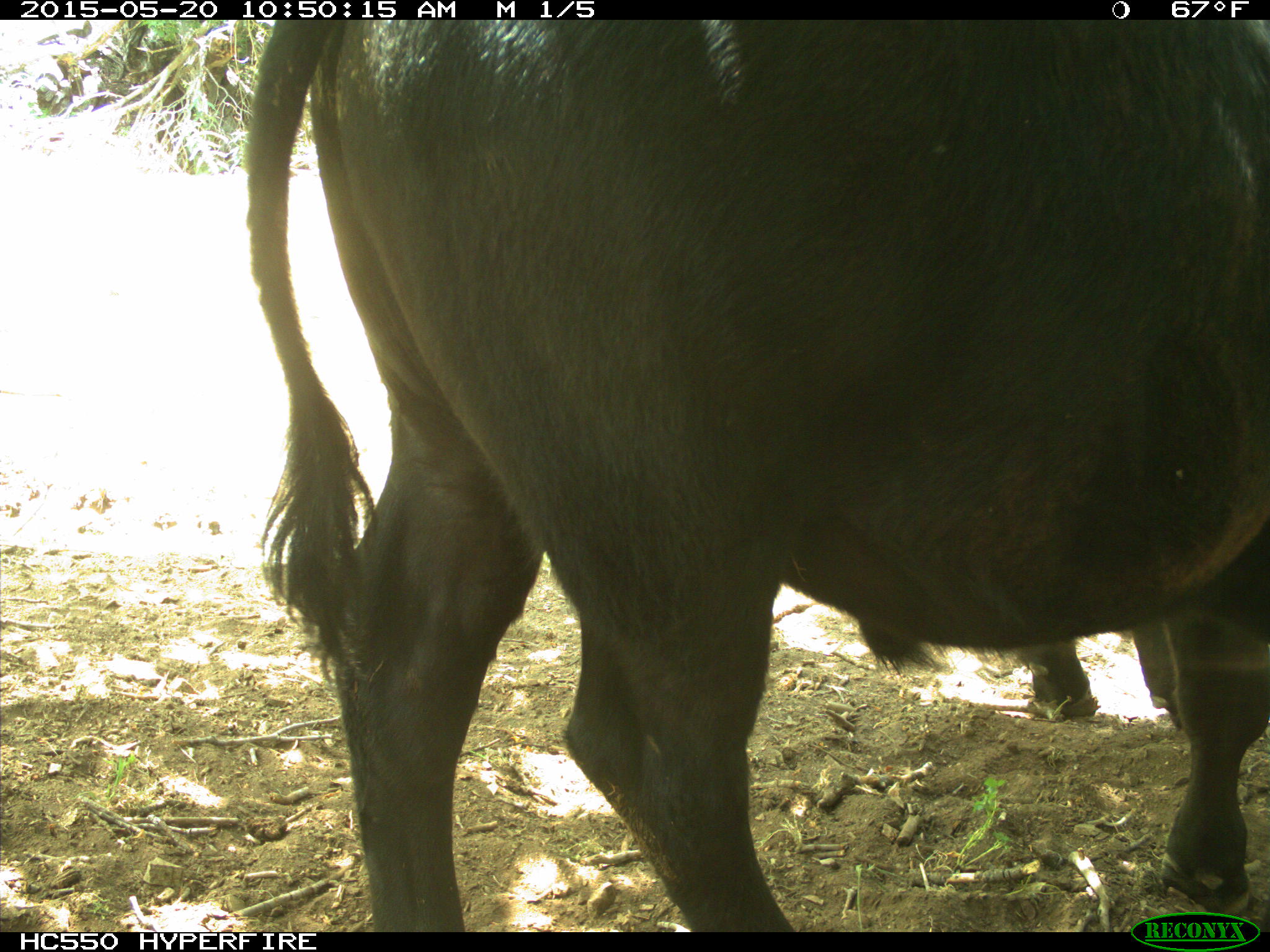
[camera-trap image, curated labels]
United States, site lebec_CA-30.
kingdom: Animalia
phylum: Chordata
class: Mammalia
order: Artiodactyla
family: Bovidae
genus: Bos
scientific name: Bos taurus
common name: domestic cow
Bos taurus (domestic cow).